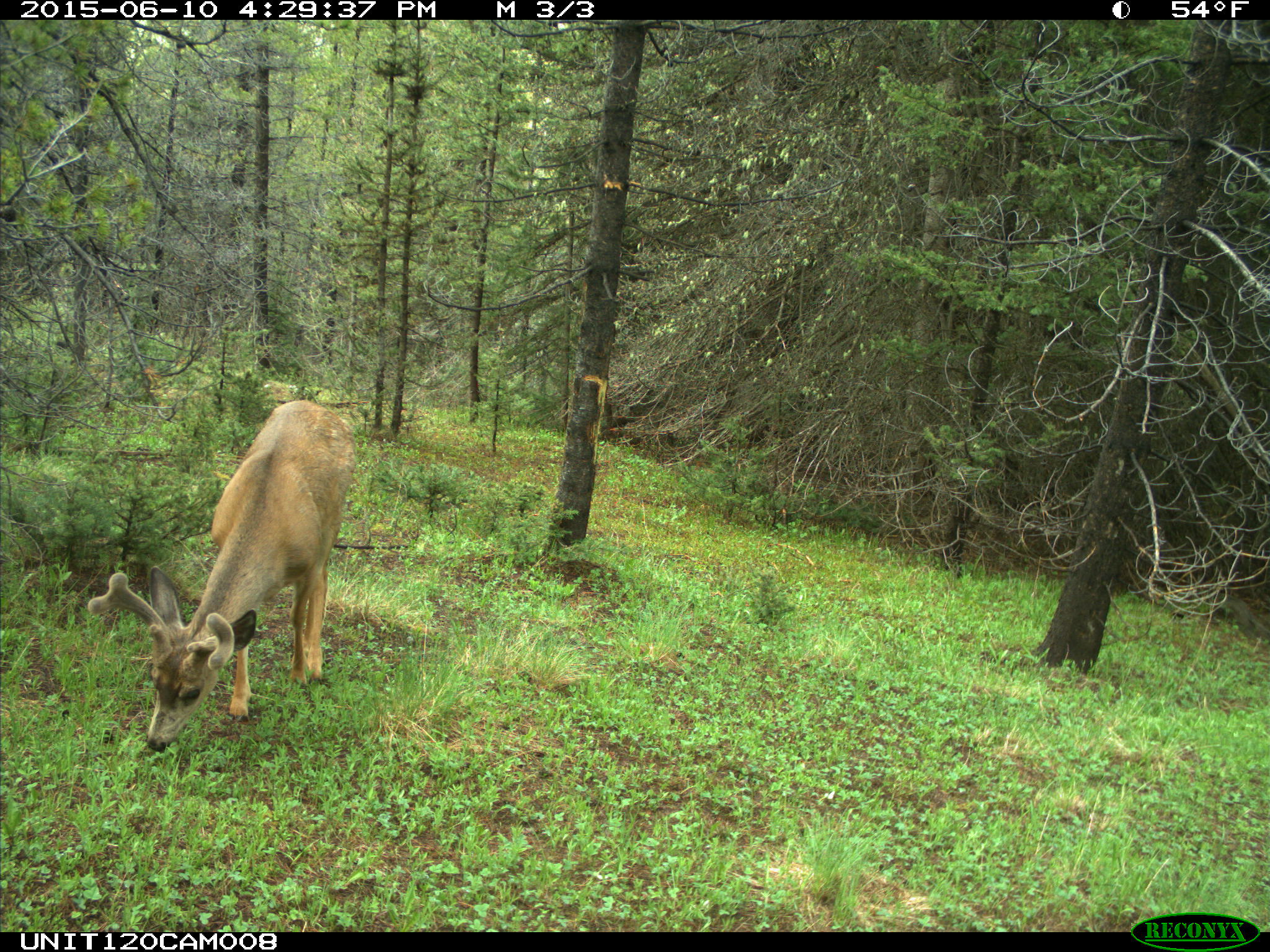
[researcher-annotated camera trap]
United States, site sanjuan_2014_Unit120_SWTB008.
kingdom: Animalia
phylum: Chordata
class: Mammalia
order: Artiodactyla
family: Cervidae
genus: Odocoileus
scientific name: Odocoileus hemionus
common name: mule deer